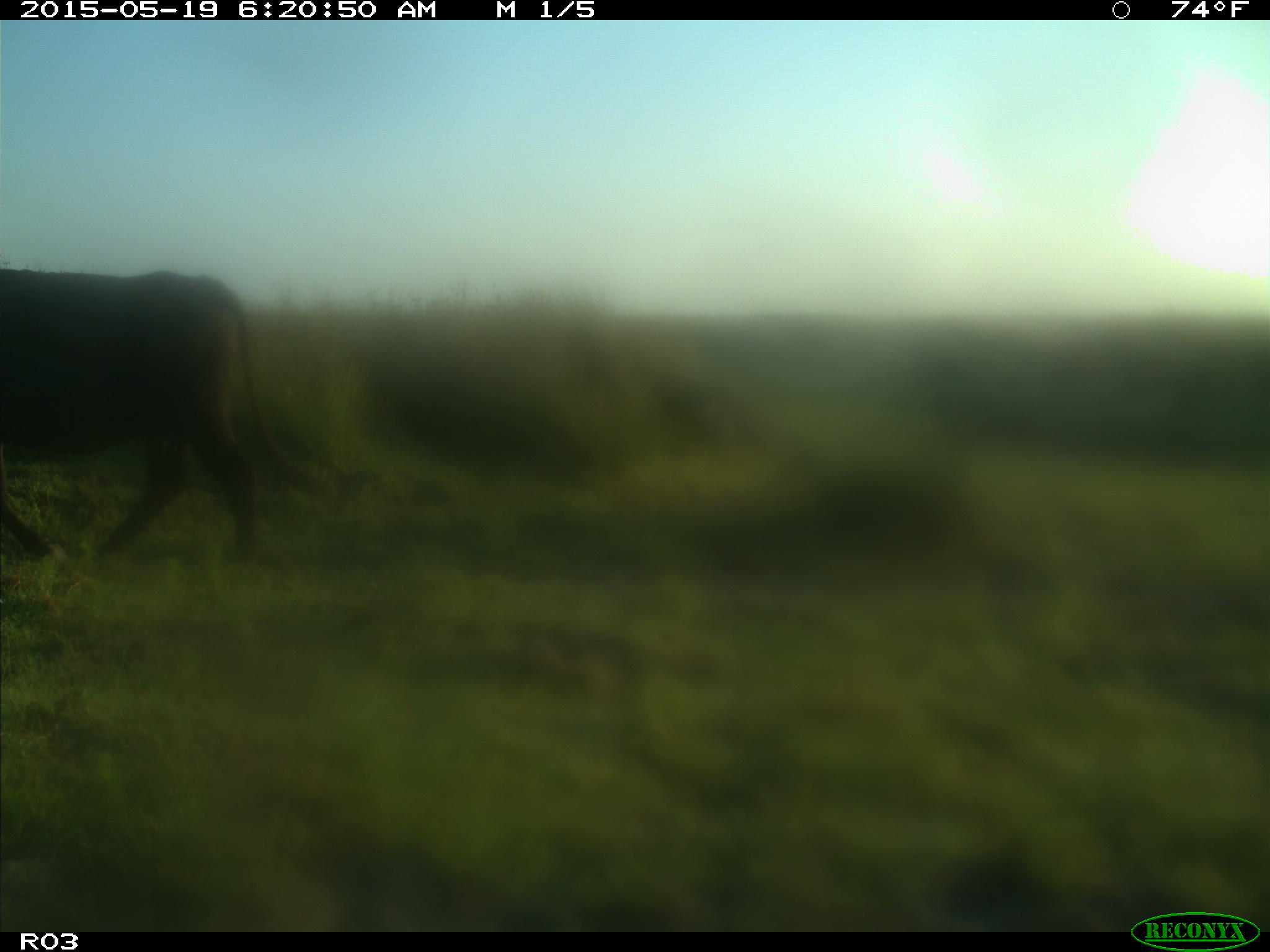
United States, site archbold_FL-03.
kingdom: Animalia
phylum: Chordata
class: Mammalia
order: Artiodactyla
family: Bovidae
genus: Bos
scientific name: Bos taurus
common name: domestic cow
Bos taurus (domestic cow).